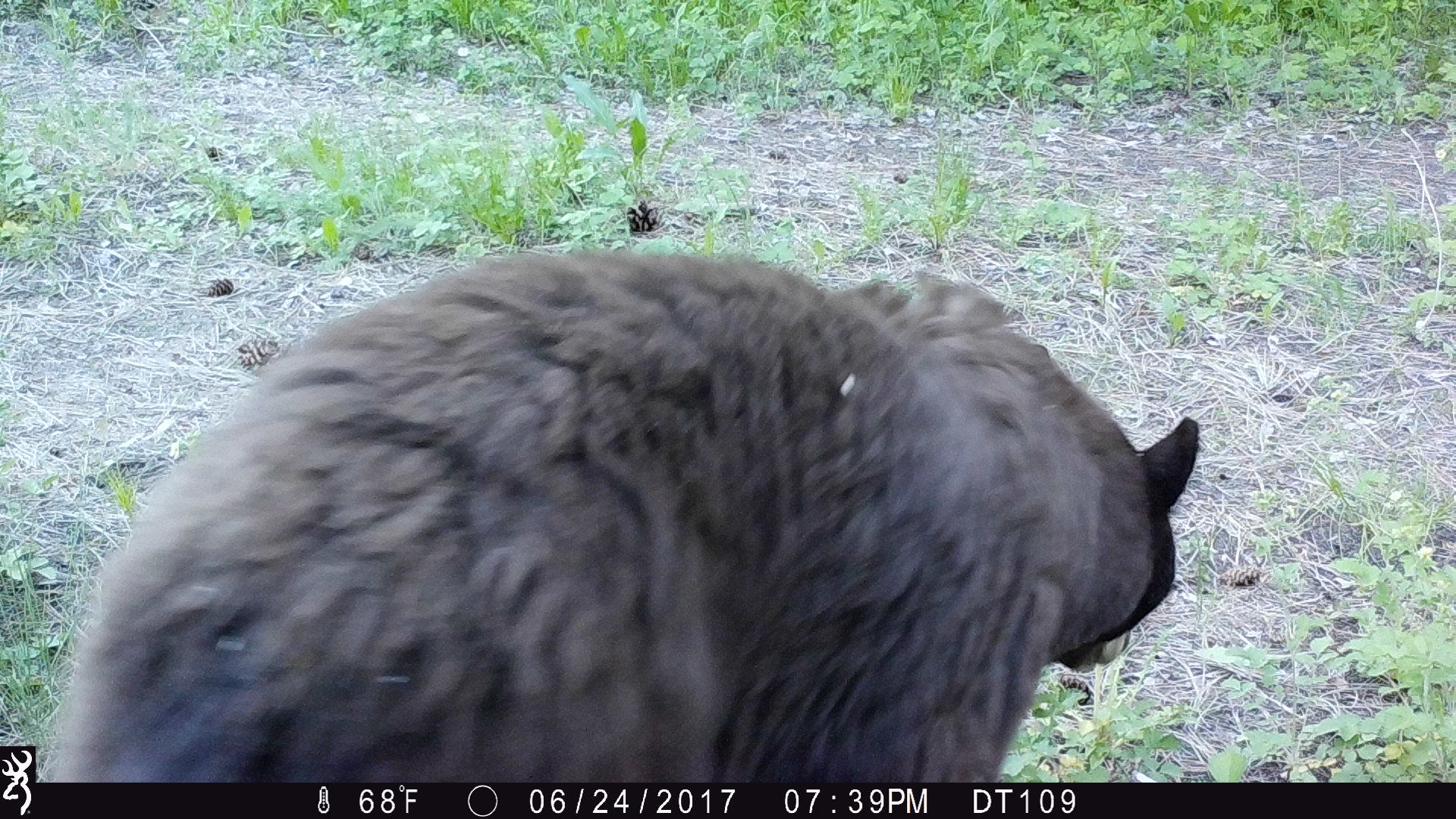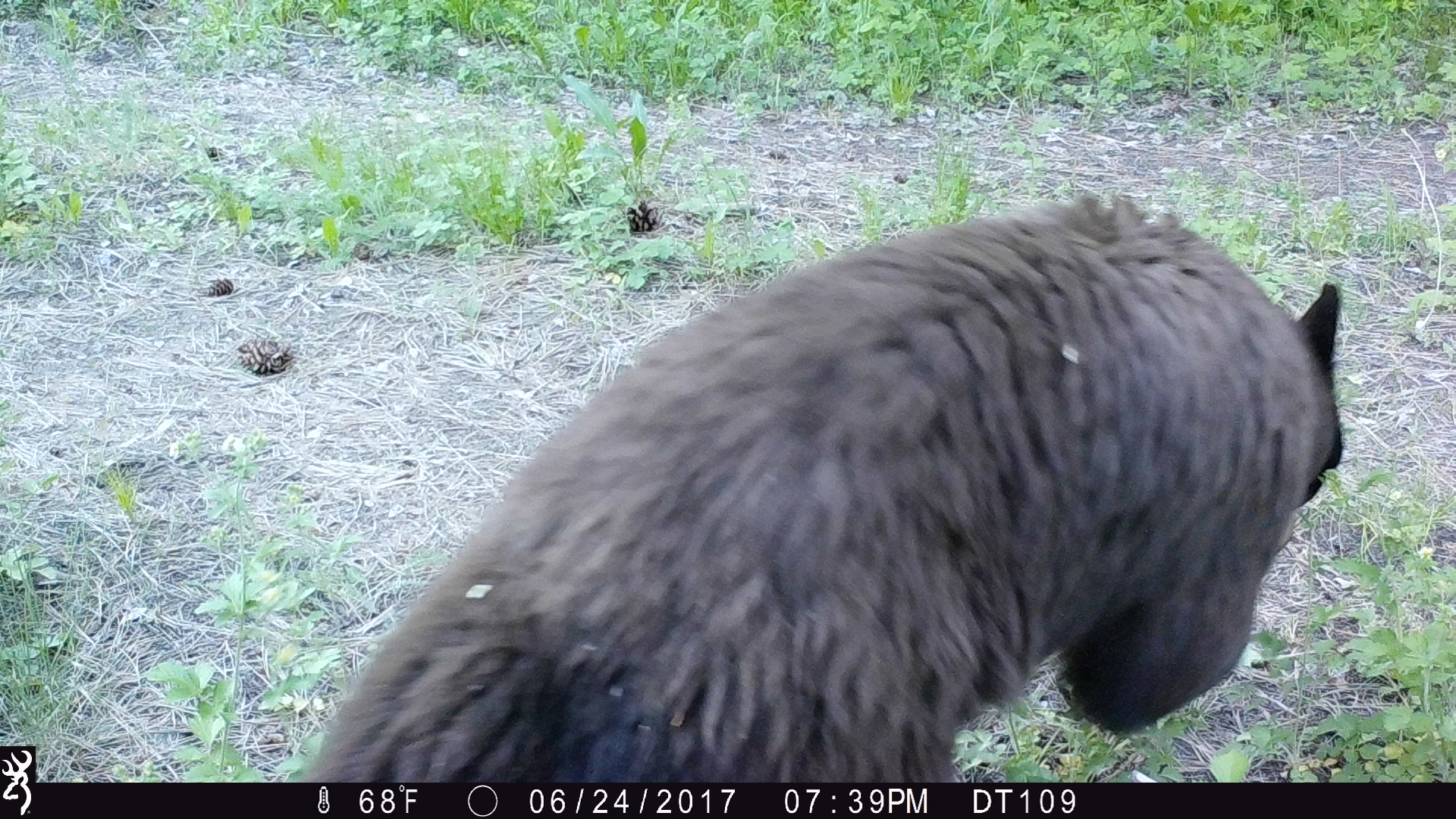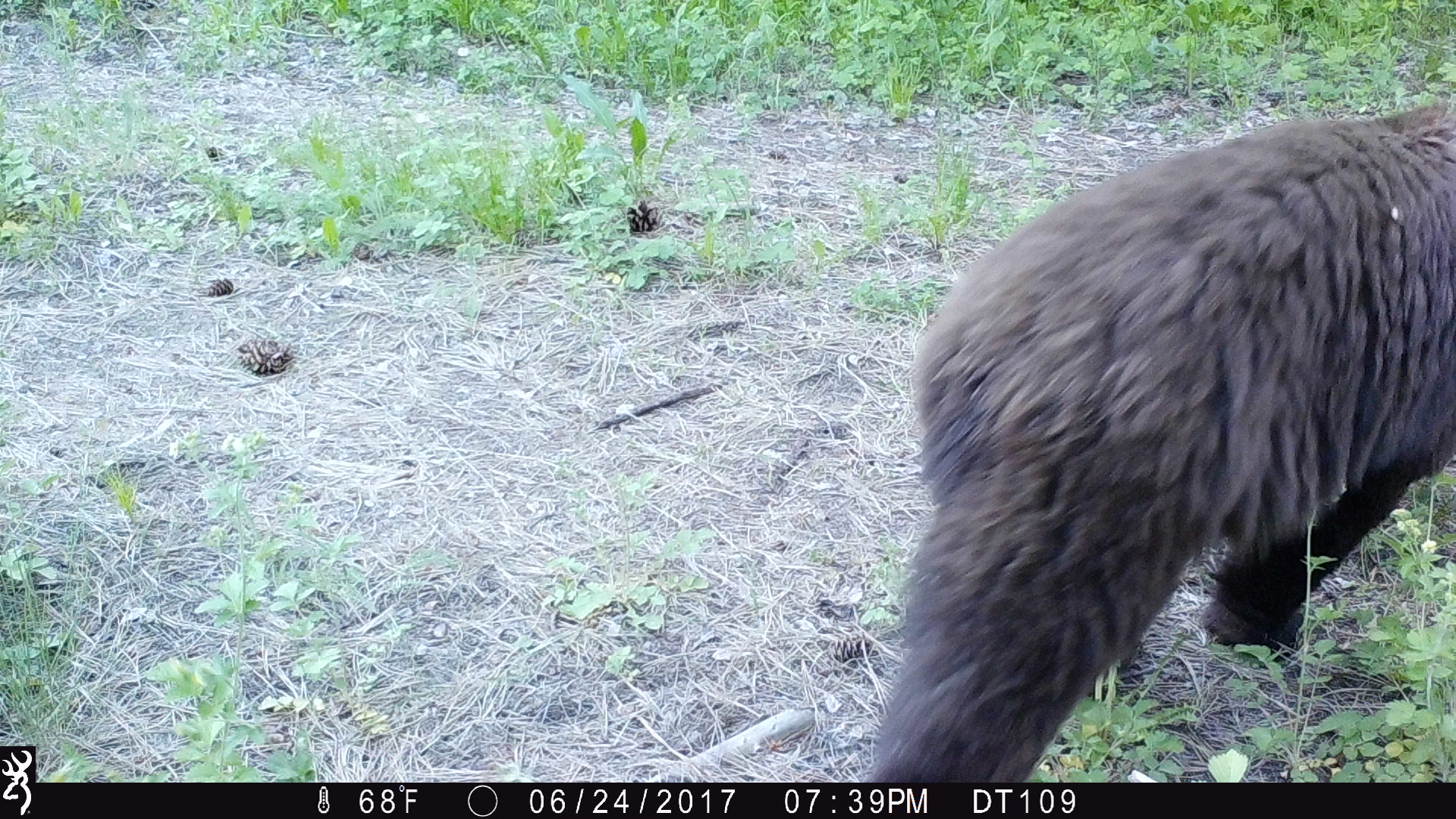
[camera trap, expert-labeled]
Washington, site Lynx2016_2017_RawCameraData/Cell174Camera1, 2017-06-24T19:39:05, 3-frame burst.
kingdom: Animalia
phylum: Chordata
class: Mammalia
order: Carnivora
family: Ursidae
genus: Ursus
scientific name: Ursus americanus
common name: american black bear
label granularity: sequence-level